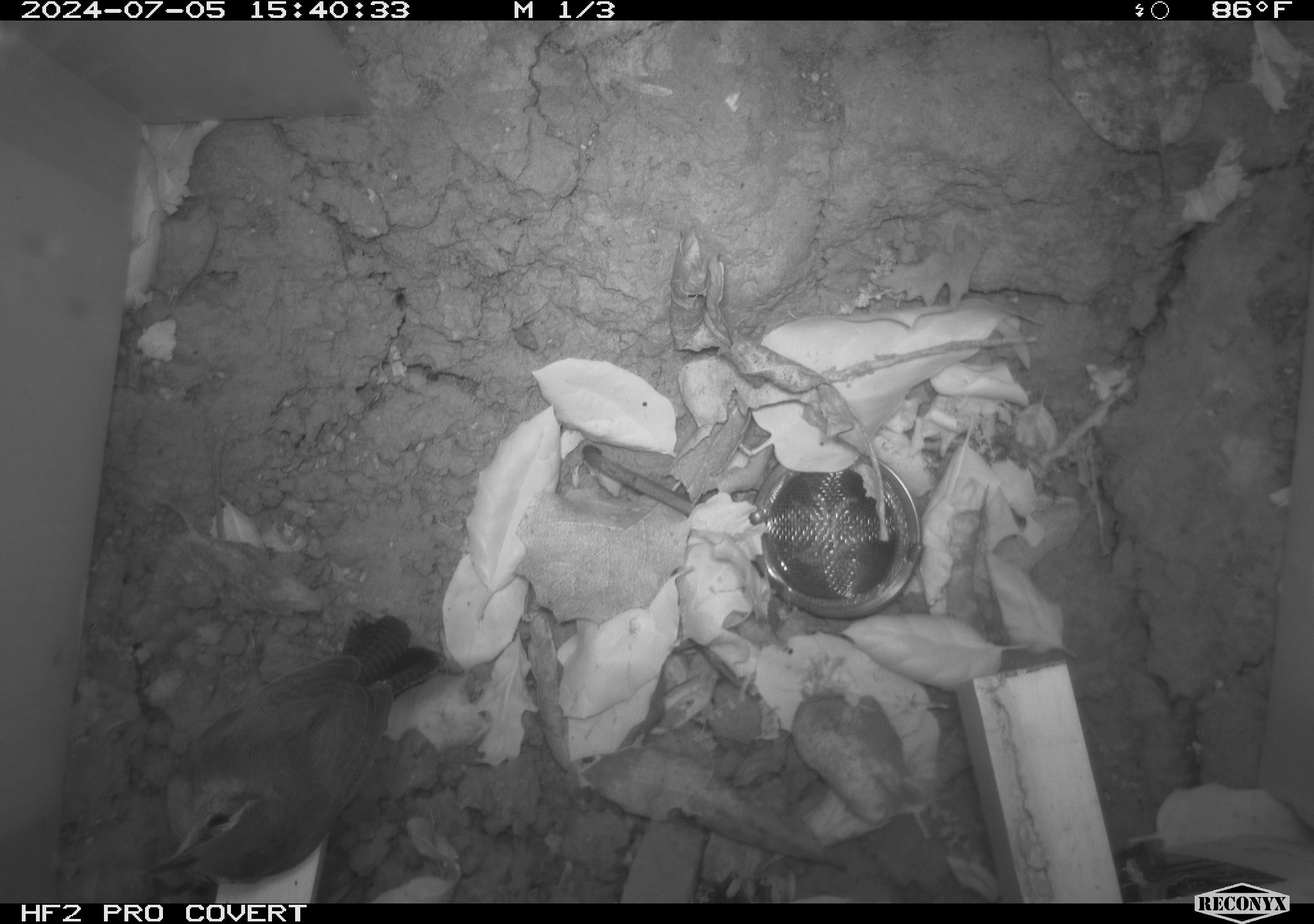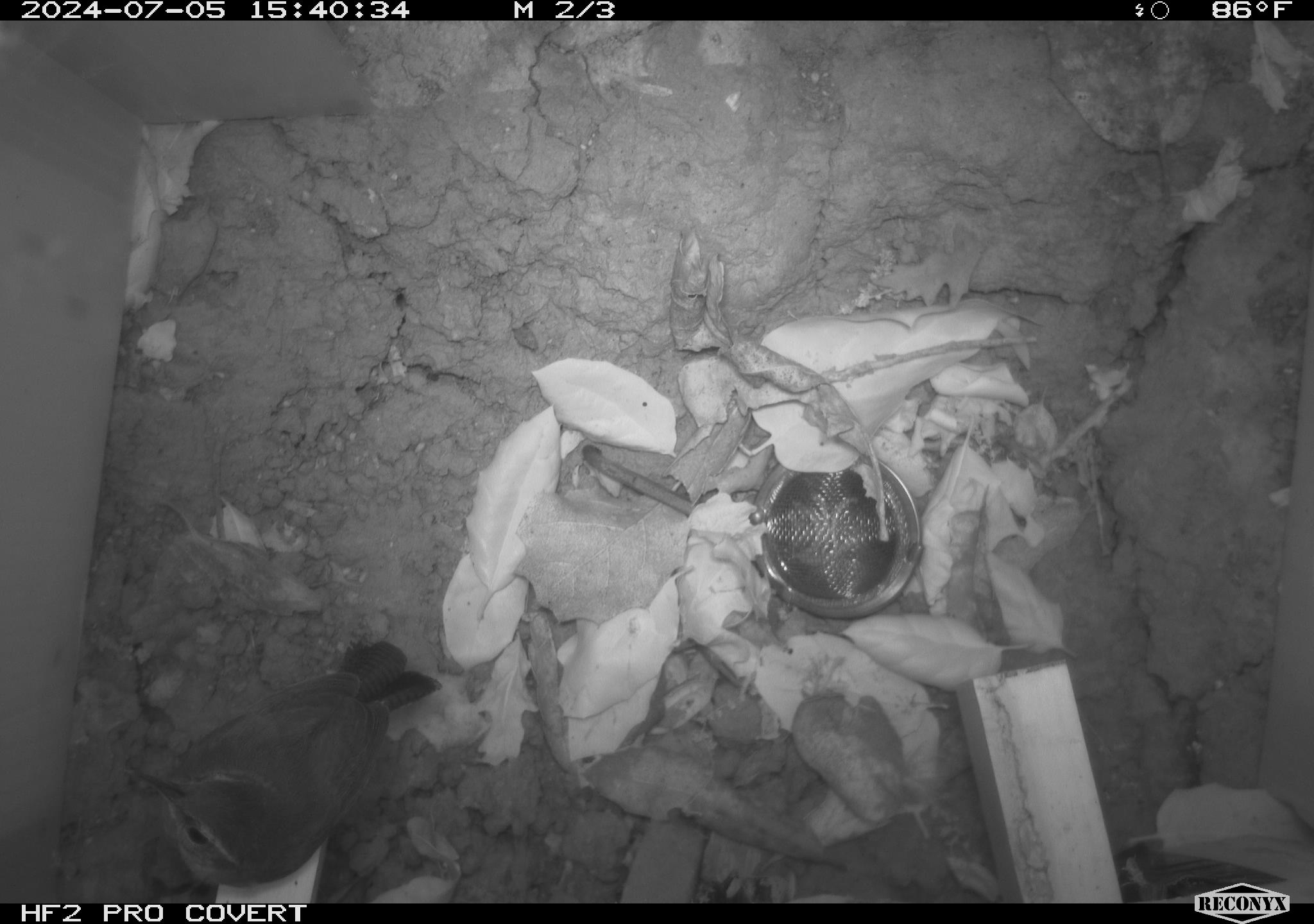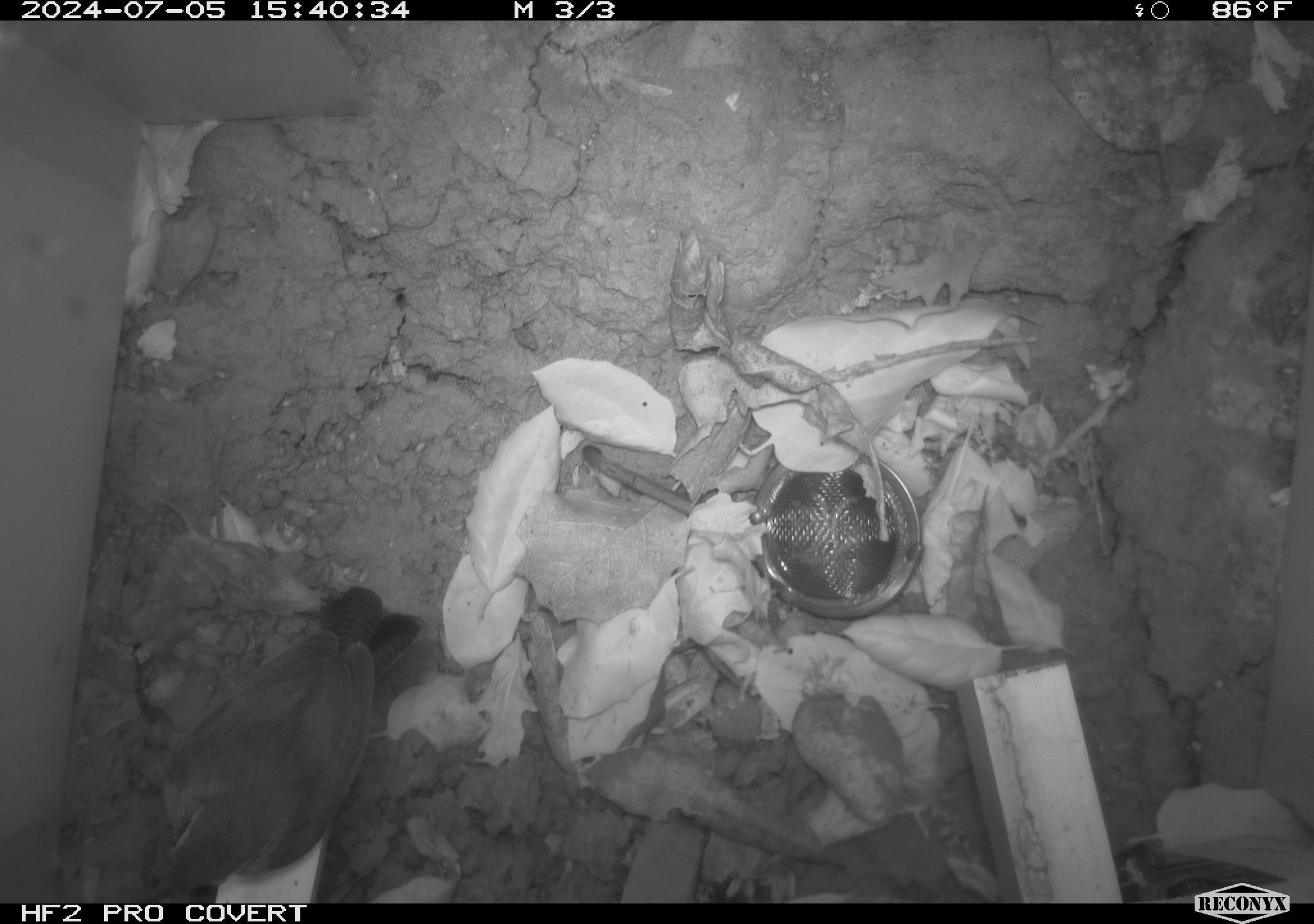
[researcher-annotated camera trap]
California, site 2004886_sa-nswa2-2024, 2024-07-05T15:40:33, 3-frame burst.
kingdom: Animalia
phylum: Chordata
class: Aves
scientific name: Aves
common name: bird